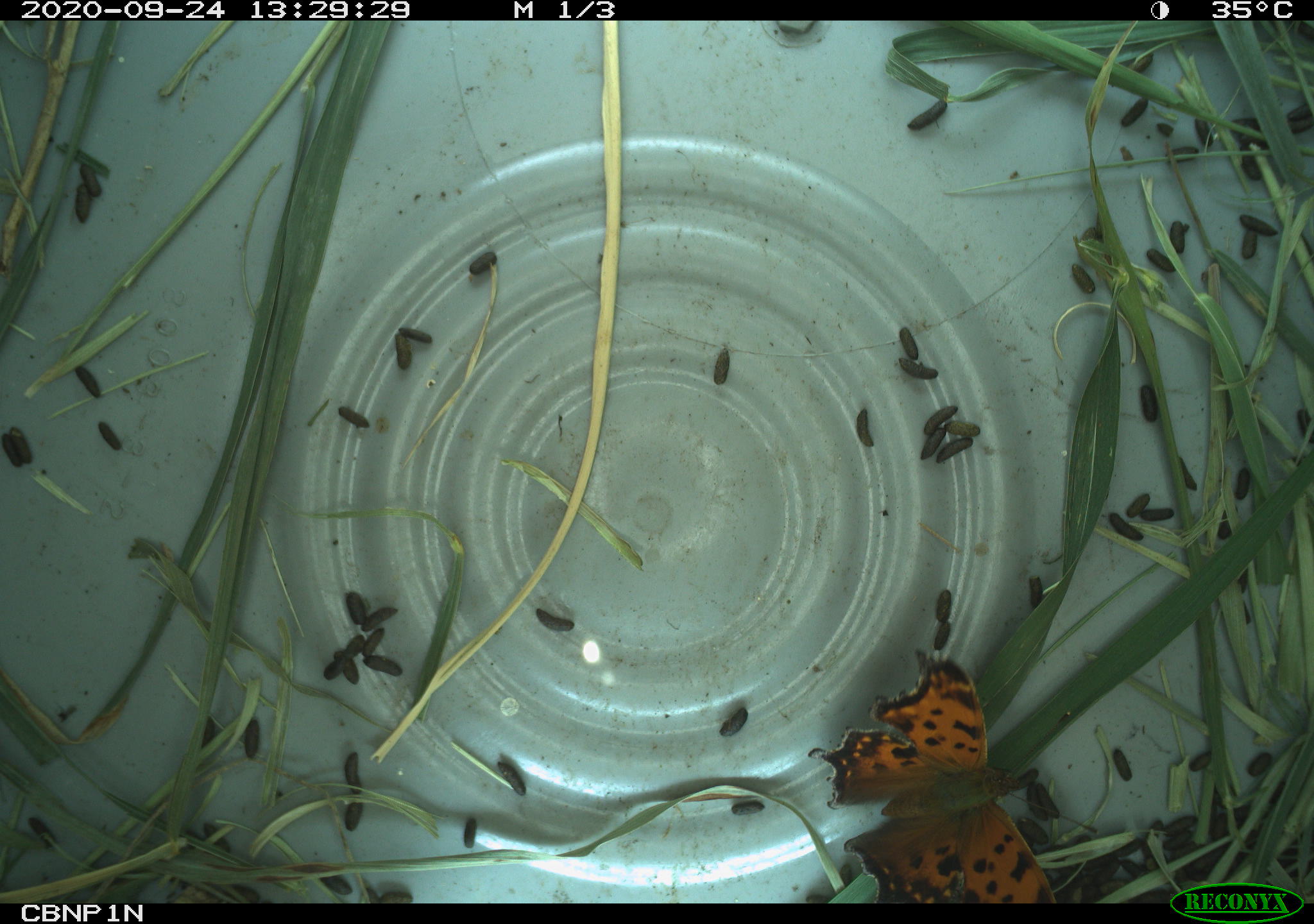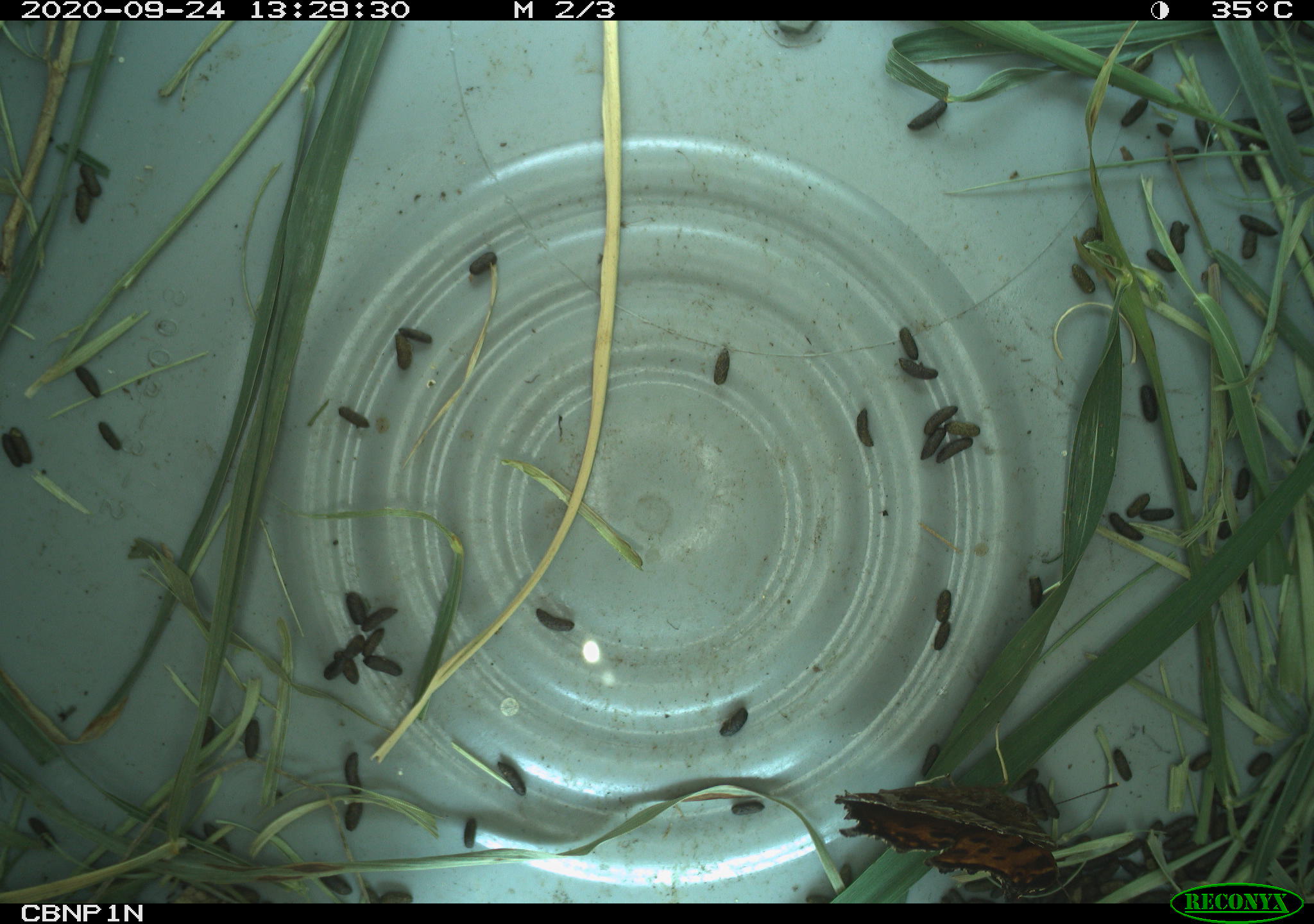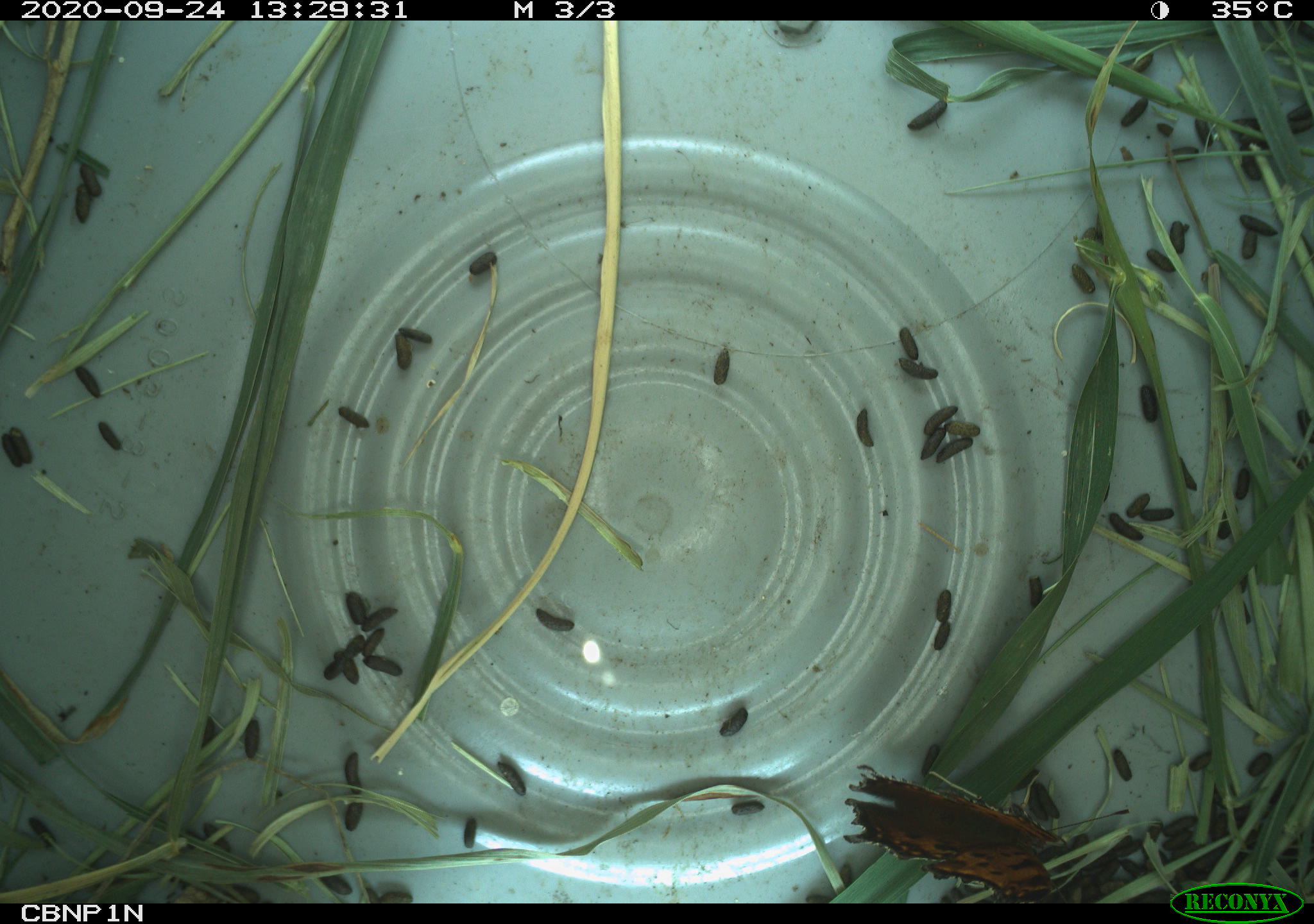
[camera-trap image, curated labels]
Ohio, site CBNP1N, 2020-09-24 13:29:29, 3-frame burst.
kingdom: Animalia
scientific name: Animalia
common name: animal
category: invertebrate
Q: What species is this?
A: Invertebrate (animal) (Animalia).